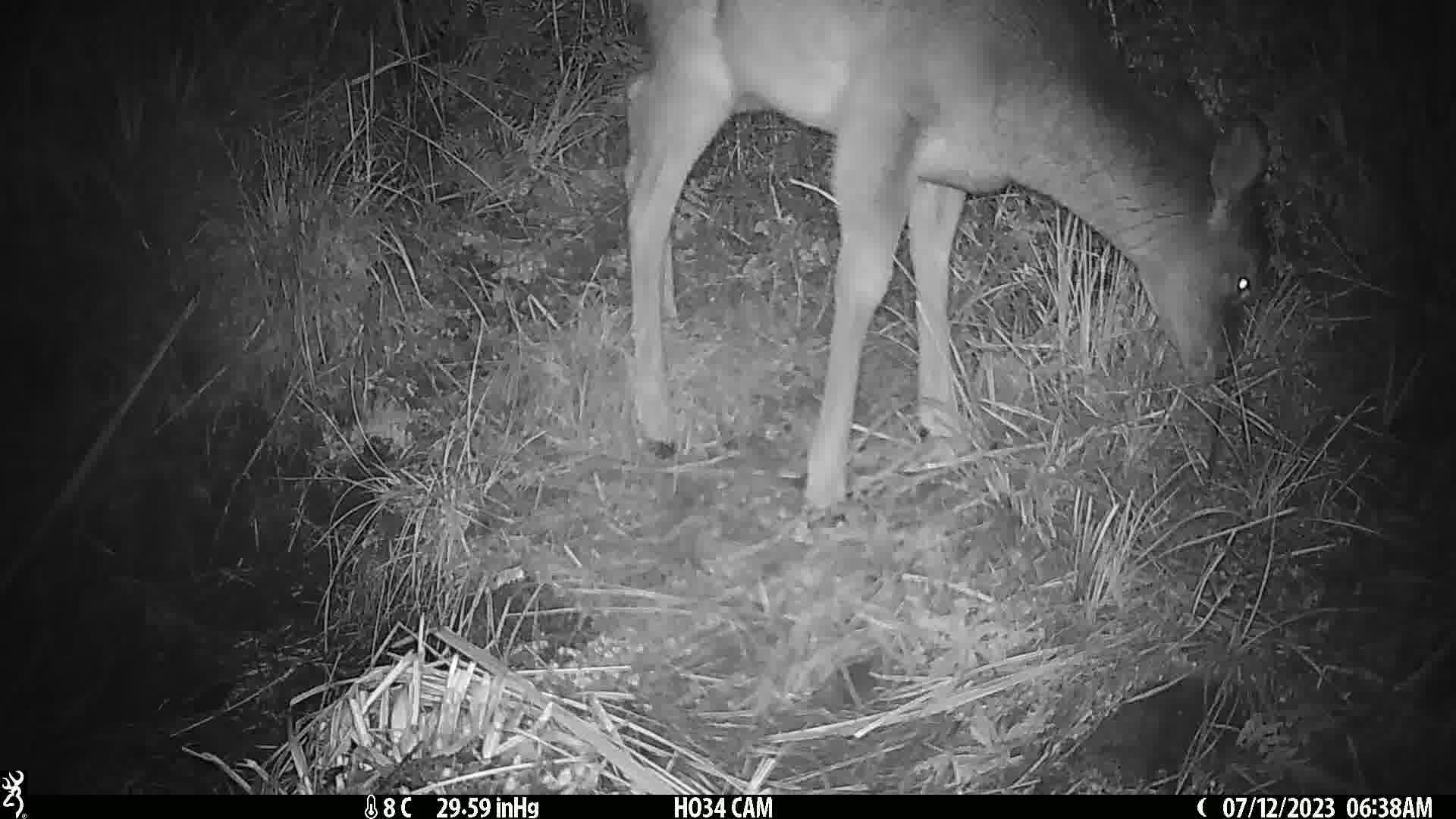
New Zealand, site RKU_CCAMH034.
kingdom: Animalia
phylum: Chordata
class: Mammalia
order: Artiodactyla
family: Cervidae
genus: Odocoileus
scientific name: Odocoileus virginianus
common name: white-tailed deer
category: white tailed deer